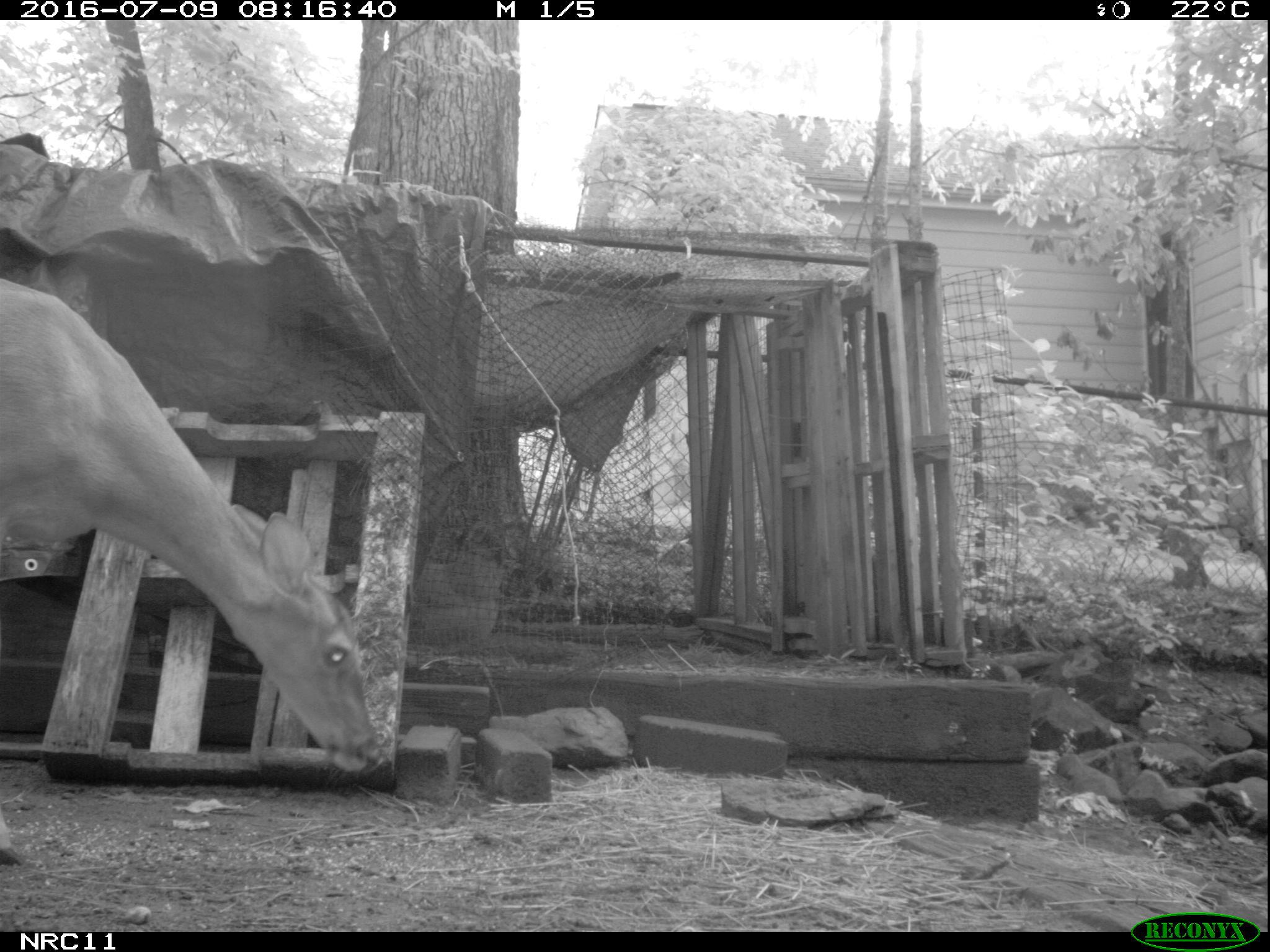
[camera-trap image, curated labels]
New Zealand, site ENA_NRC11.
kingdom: Animalia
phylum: Chordata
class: Mammalia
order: Artiodactyla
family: Cervidae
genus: Odocoileus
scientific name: Odocoileus virginianus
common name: white-tailed deer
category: white tailed deer